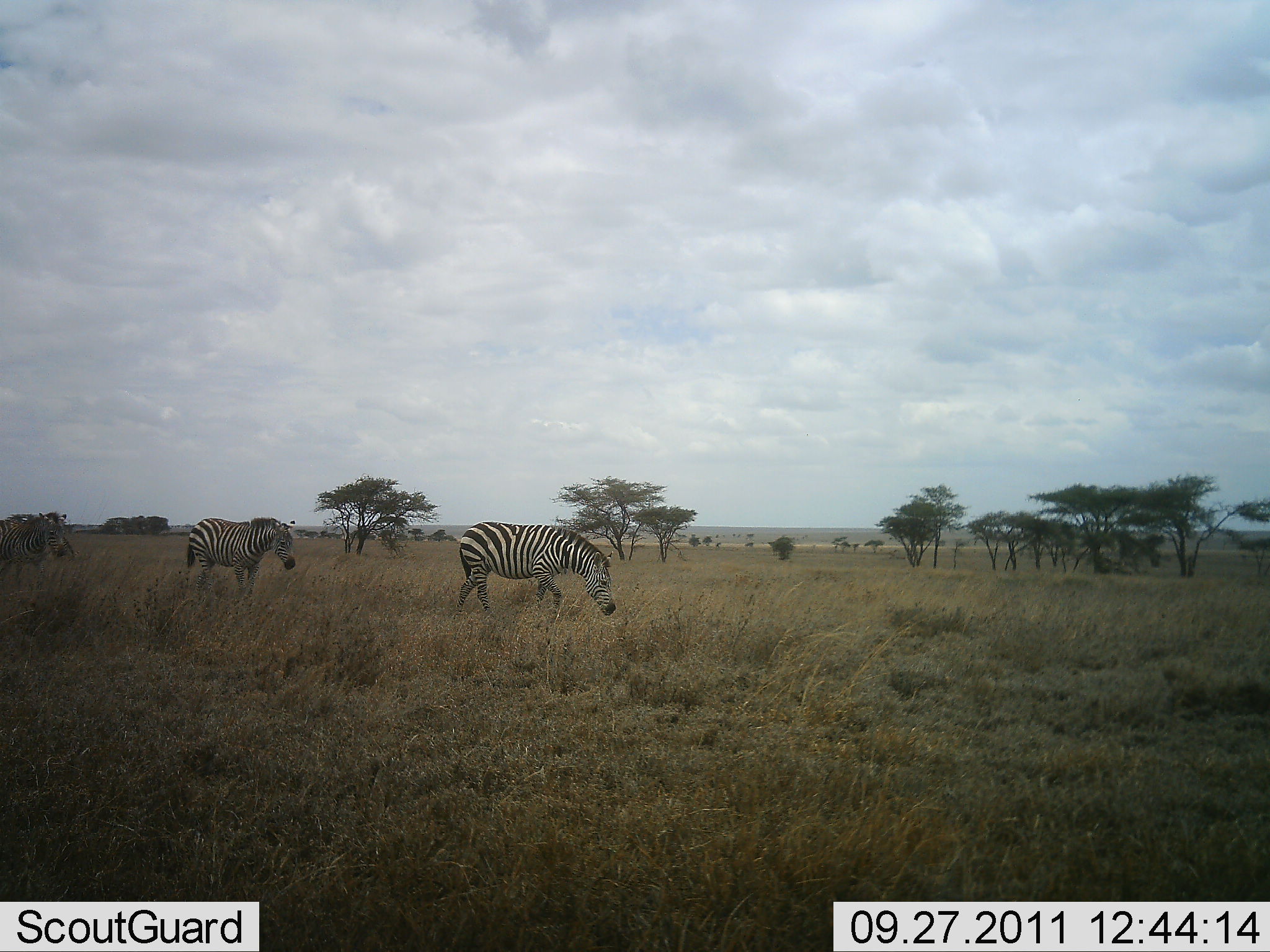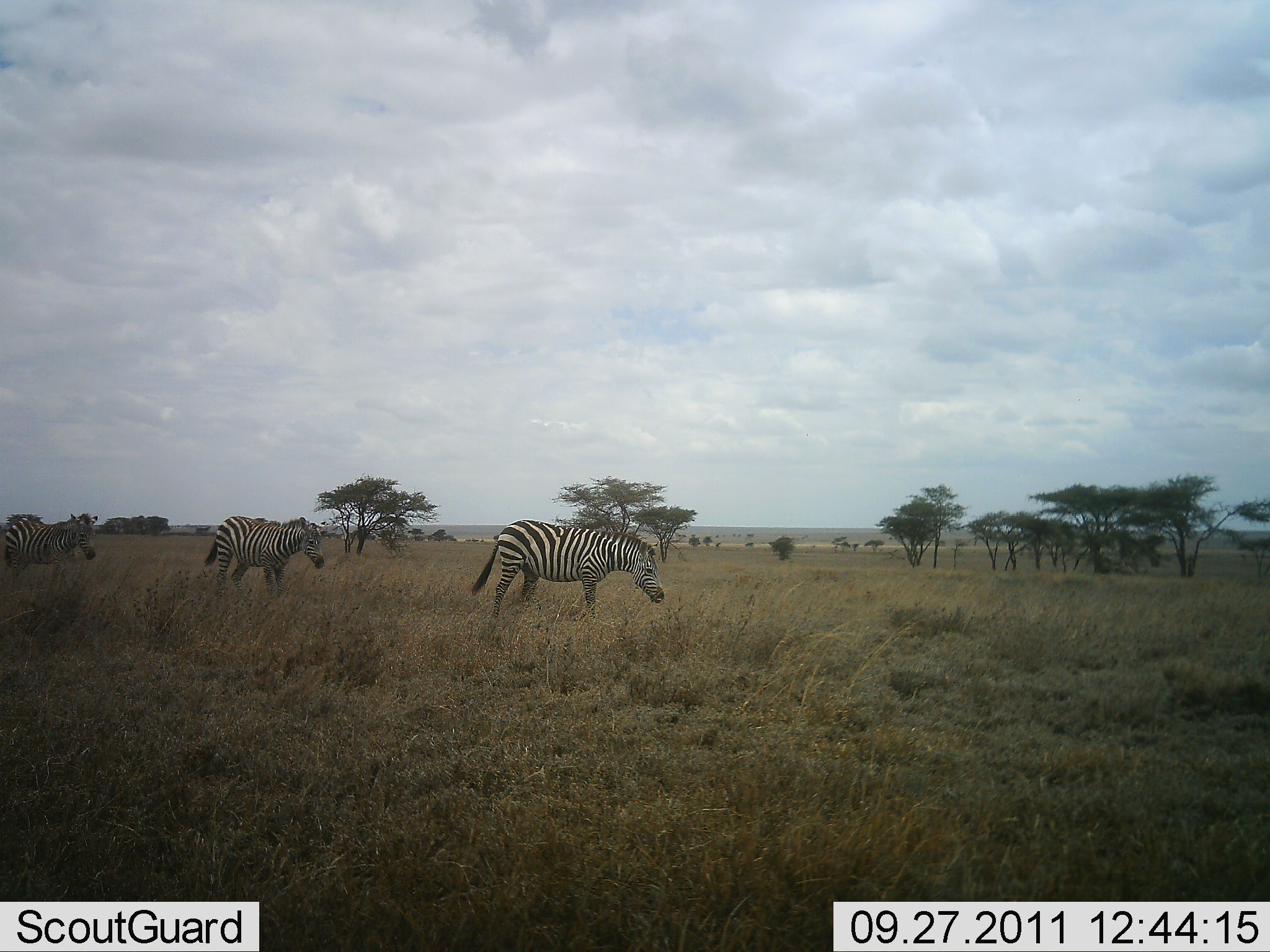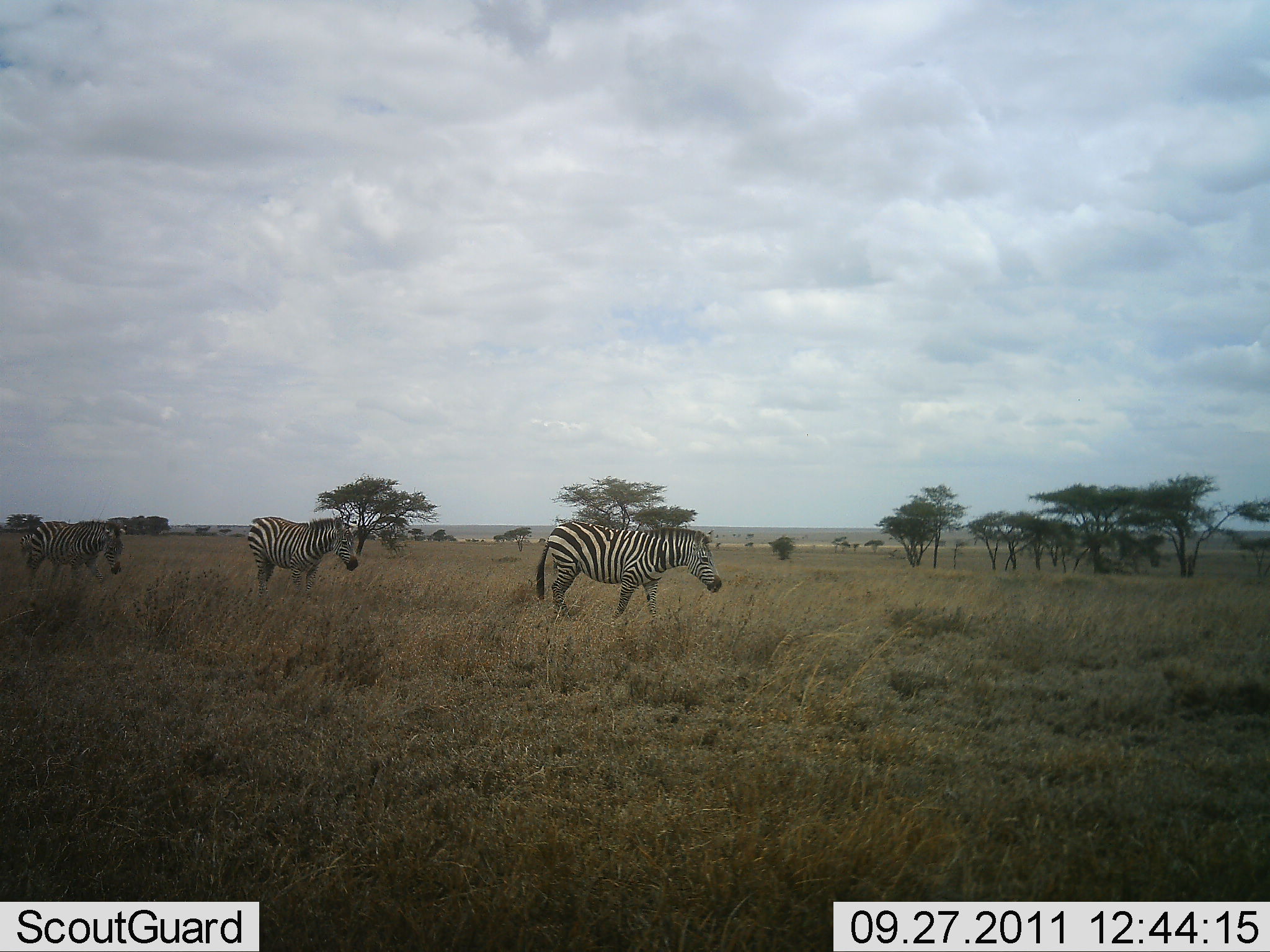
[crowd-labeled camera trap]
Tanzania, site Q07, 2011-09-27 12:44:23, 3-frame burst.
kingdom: Animalia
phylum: Chordata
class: Mammalia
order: Perissodactyla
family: Equidae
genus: Equus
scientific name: Equus quagga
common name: plains zebra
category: zebra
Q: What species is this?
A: Zebra (plains zebra) (Equus quagga).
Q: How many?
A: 3.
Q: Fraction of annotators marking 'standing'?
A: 0%.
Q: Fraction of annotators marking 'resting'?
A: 0%.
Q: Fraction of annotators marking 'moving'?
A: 100%.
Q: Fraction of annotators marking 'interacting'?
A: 0%.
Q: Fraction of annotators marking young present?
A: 0%.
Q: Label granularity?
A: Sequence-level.